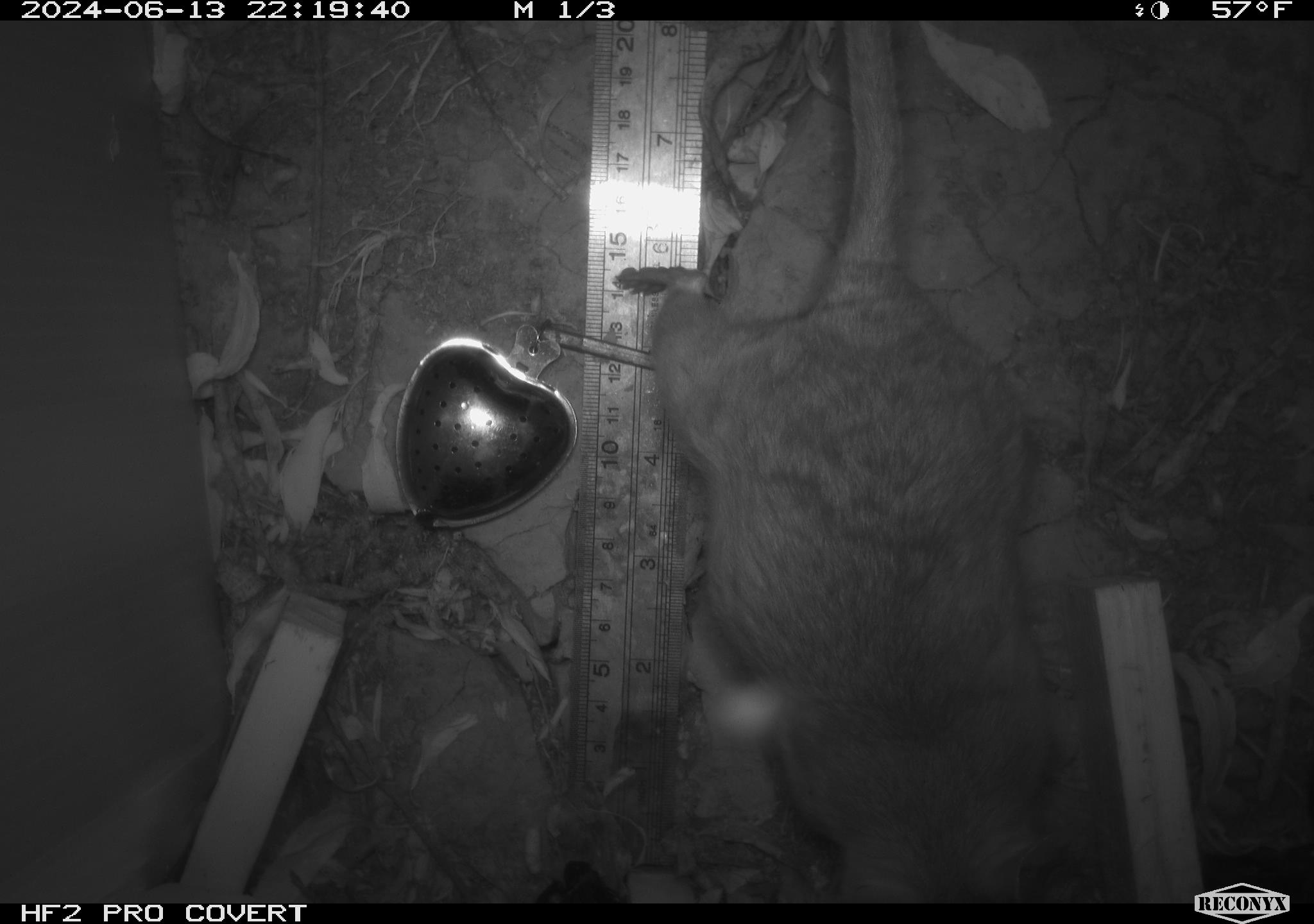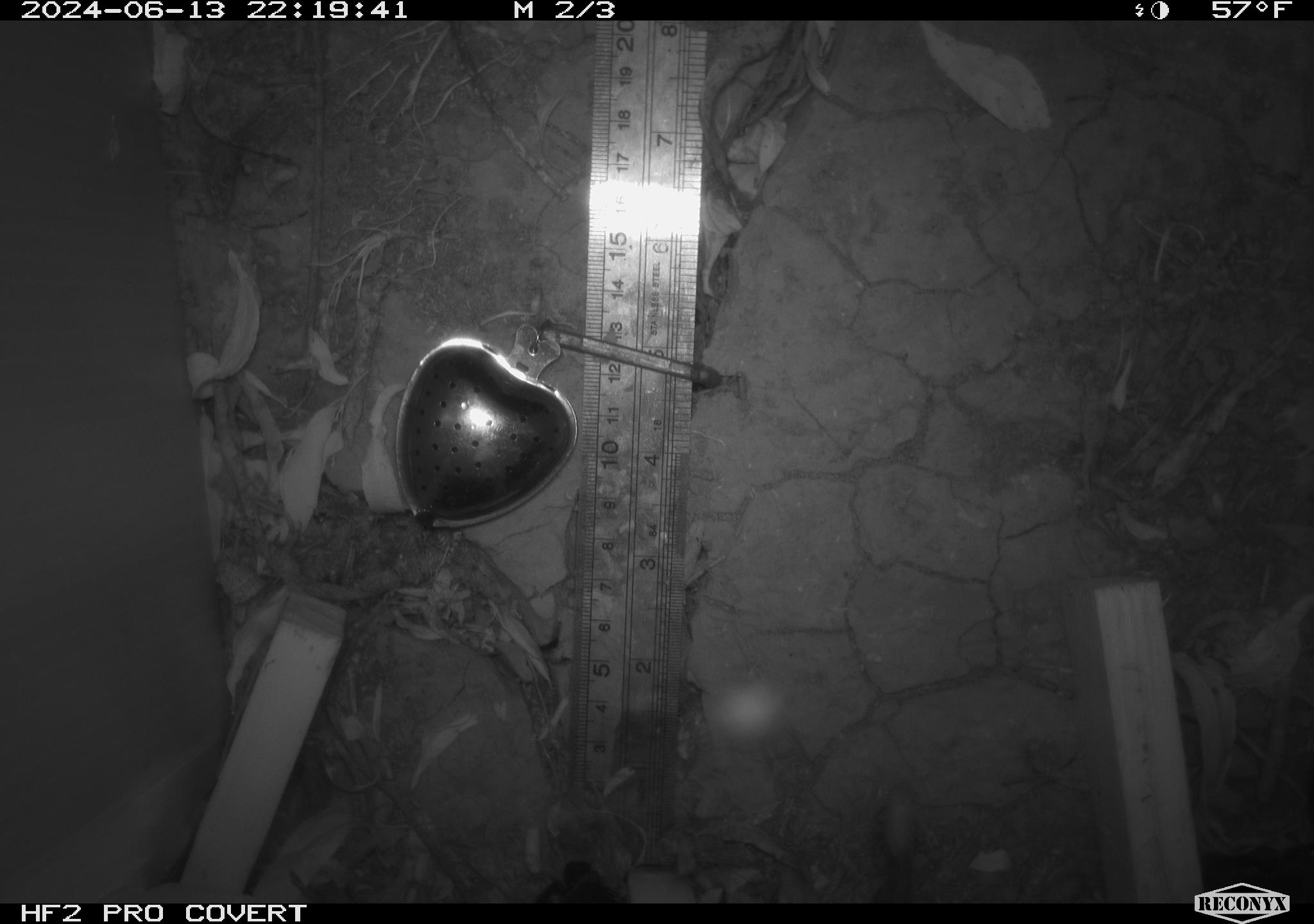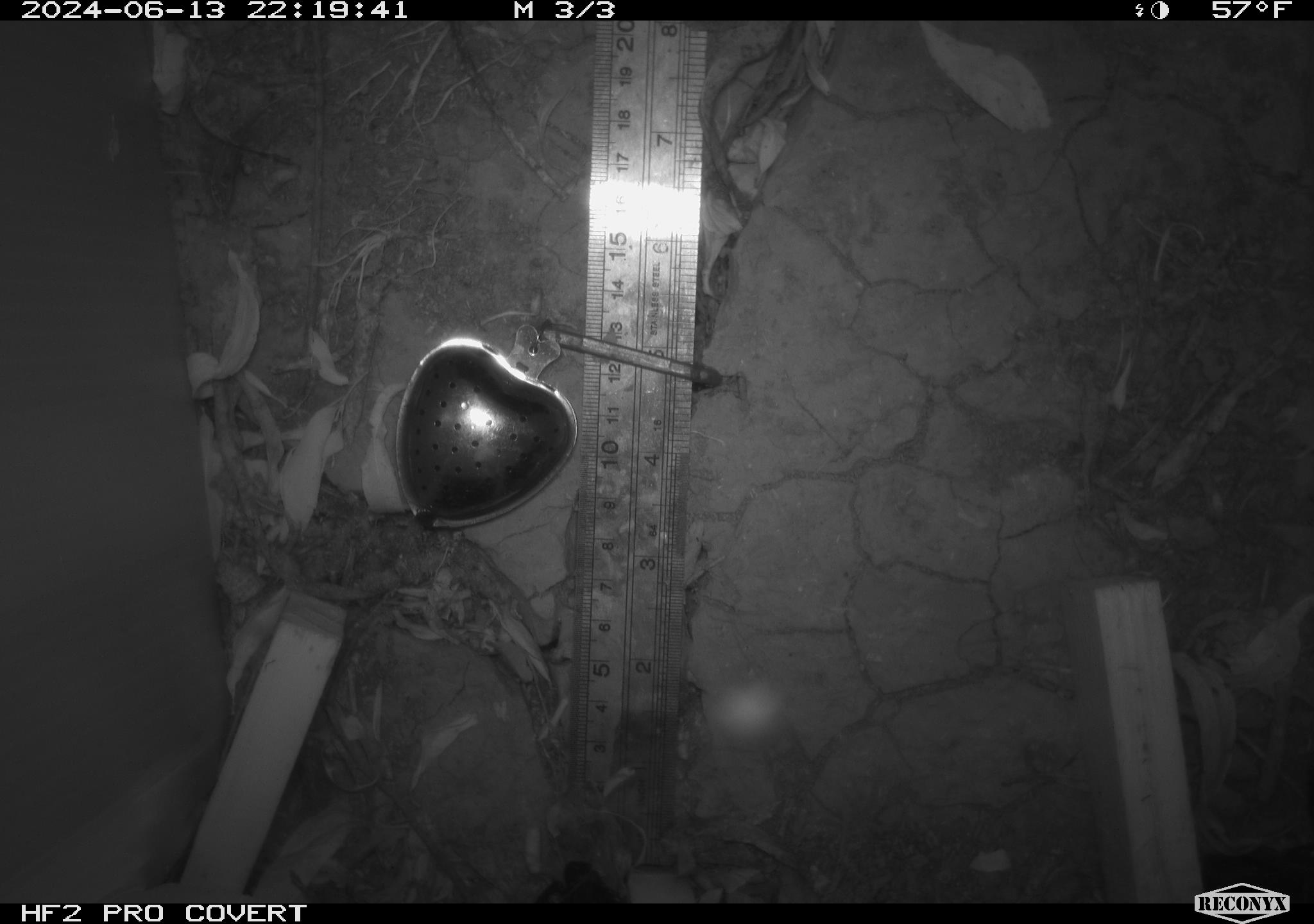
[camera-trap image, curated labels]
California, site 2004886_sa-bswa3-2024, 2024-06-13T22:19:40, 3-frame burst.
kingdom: Animalia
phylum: Chordata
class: Mammalia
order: Rodentia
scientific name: Rodentia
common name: woodrat or rat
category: woodrat or rat species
Woodrat or rat species (woodrat or rat) (Rodentia).